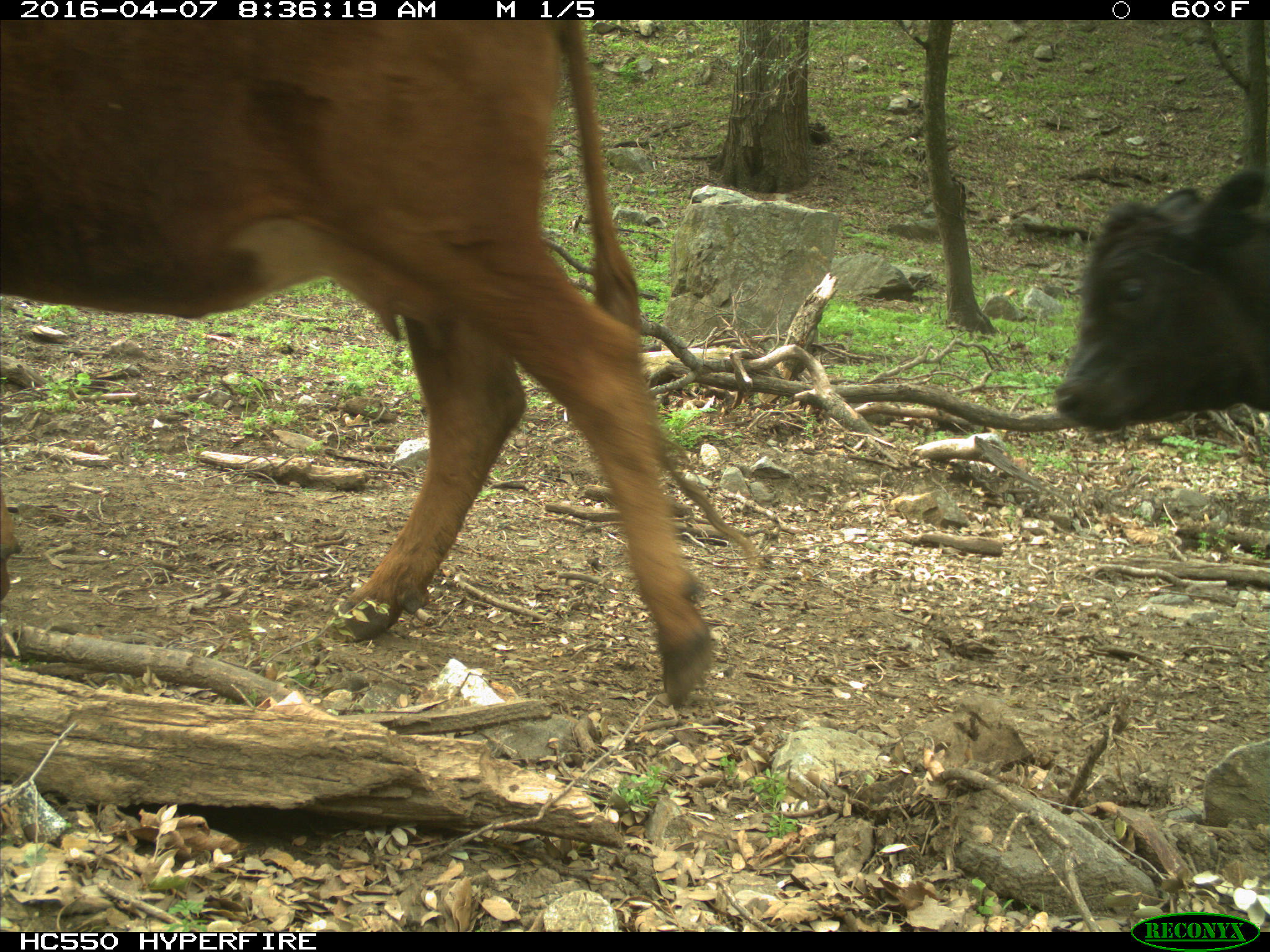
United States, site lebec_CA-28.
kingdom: Animalia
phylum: Chordata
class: Mammalia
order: Artiodactyla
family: Bovidae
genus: Bos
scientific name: Bos taurus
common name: domestic cow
Bos taurus (domestic cow).